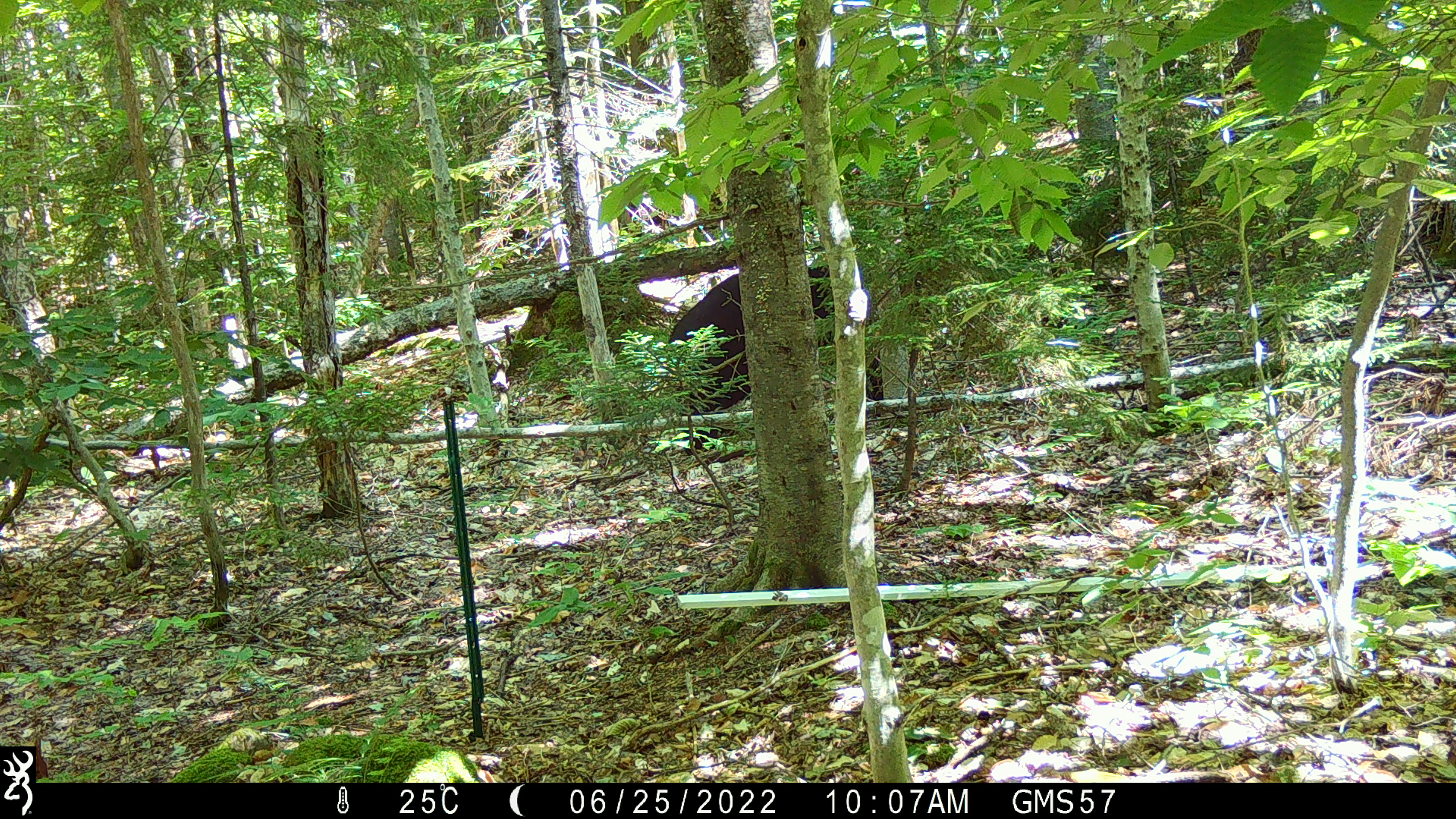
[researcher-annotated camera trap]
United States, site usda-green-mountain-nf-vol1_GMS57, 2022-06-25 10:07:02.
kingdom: Animalia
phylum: Chordata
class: Mammalia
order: Carnivora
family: Ursidae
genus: Ursus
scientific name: Ursus americanus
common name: black bear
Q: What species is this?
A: Black bear (Ursus americanus).